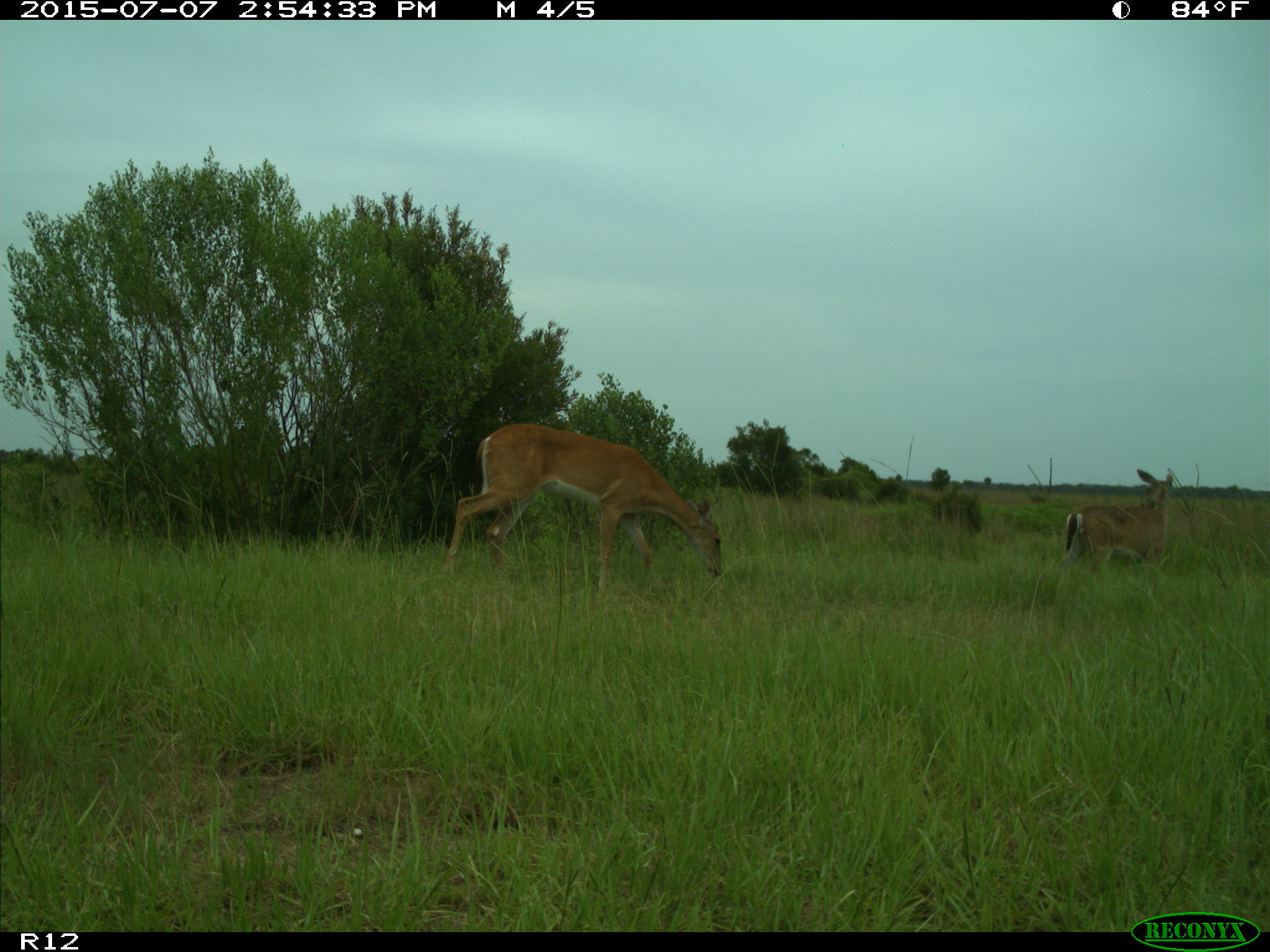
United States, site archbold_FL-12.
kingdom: Animalia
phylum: Chordata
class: Mammalia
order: Artiodactyla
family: Cervidae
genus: Odocoileus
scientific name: Odocoileus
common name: deer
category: unidentified deer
Unidentified deer (deer) (Odocoileus).